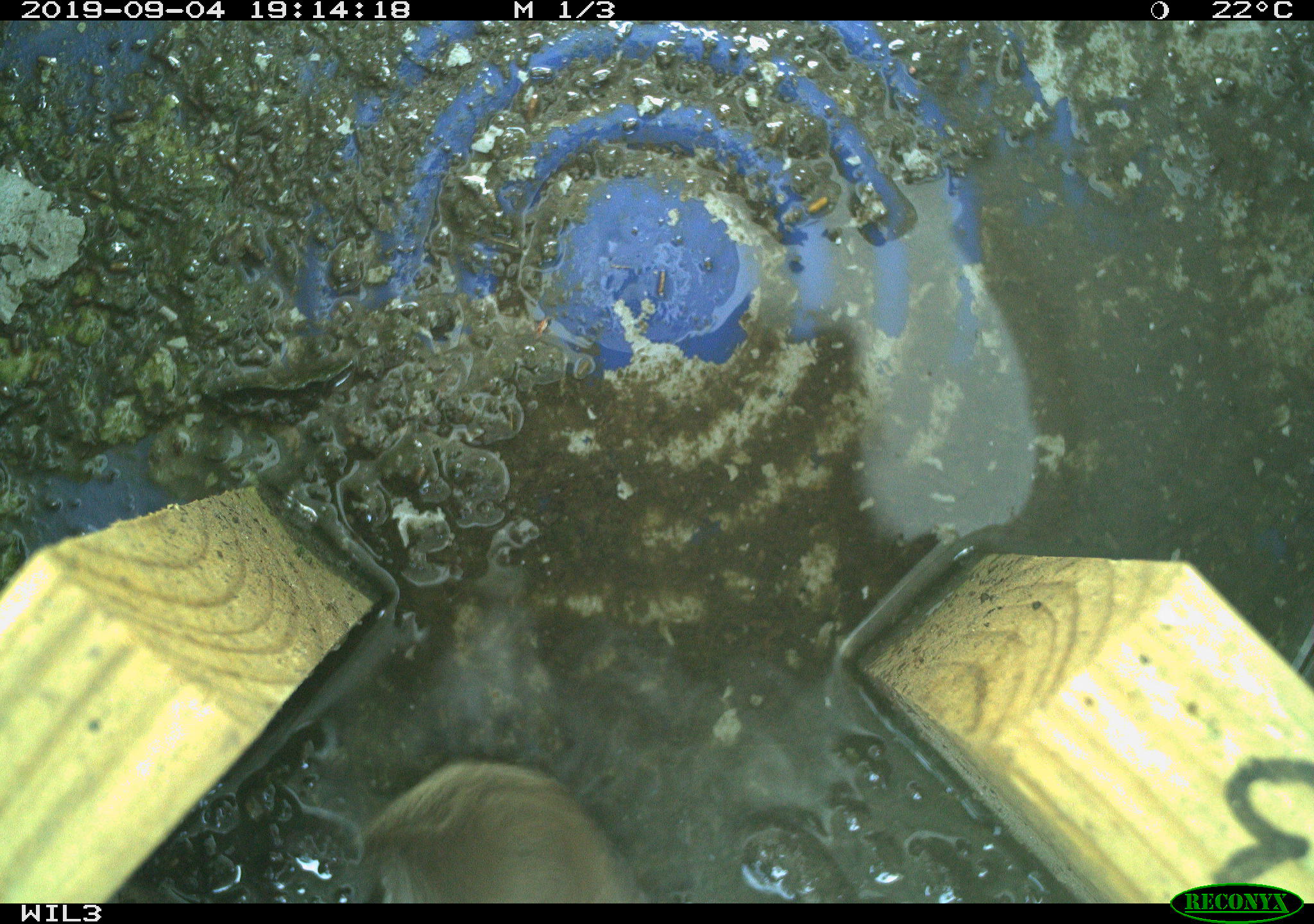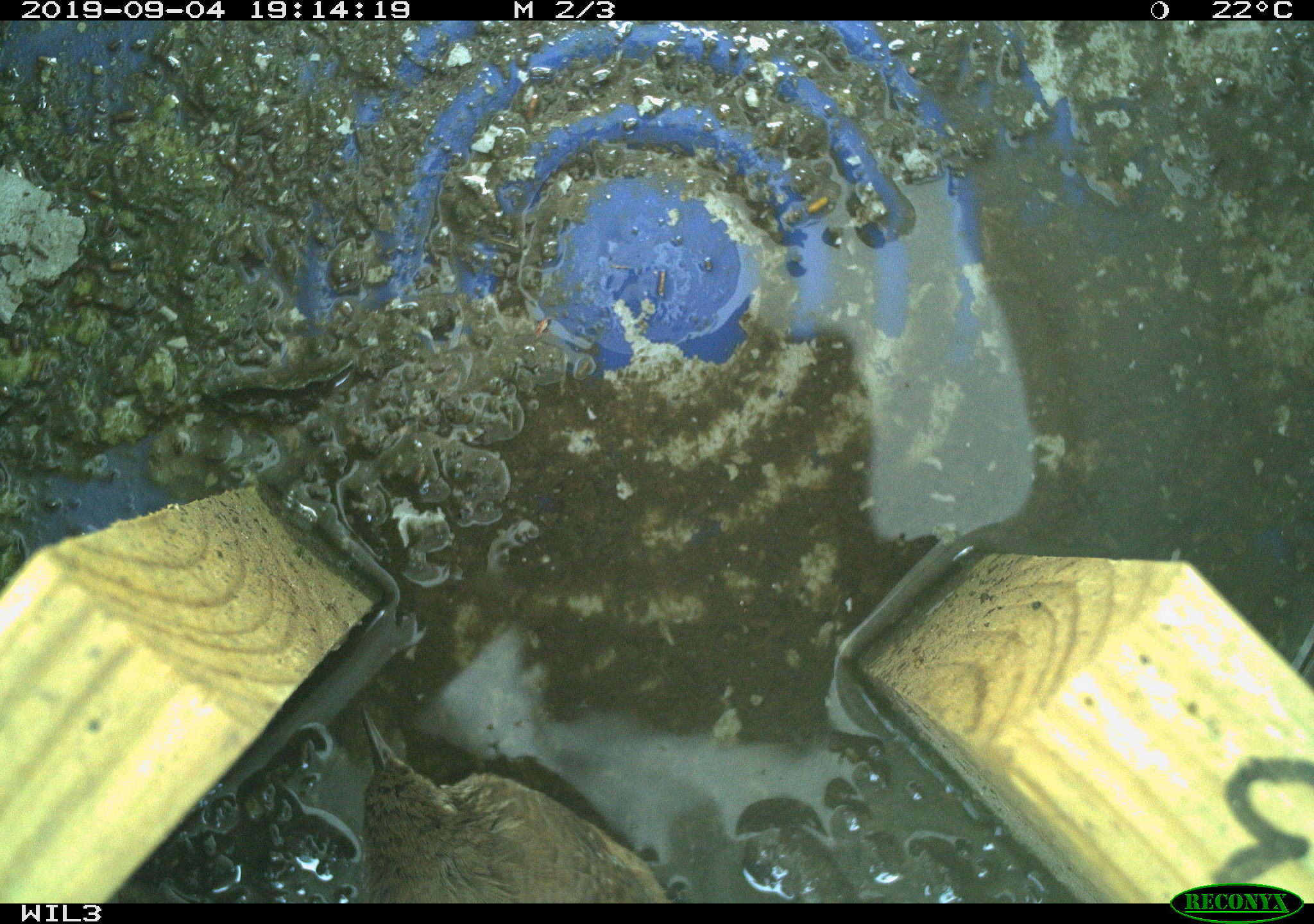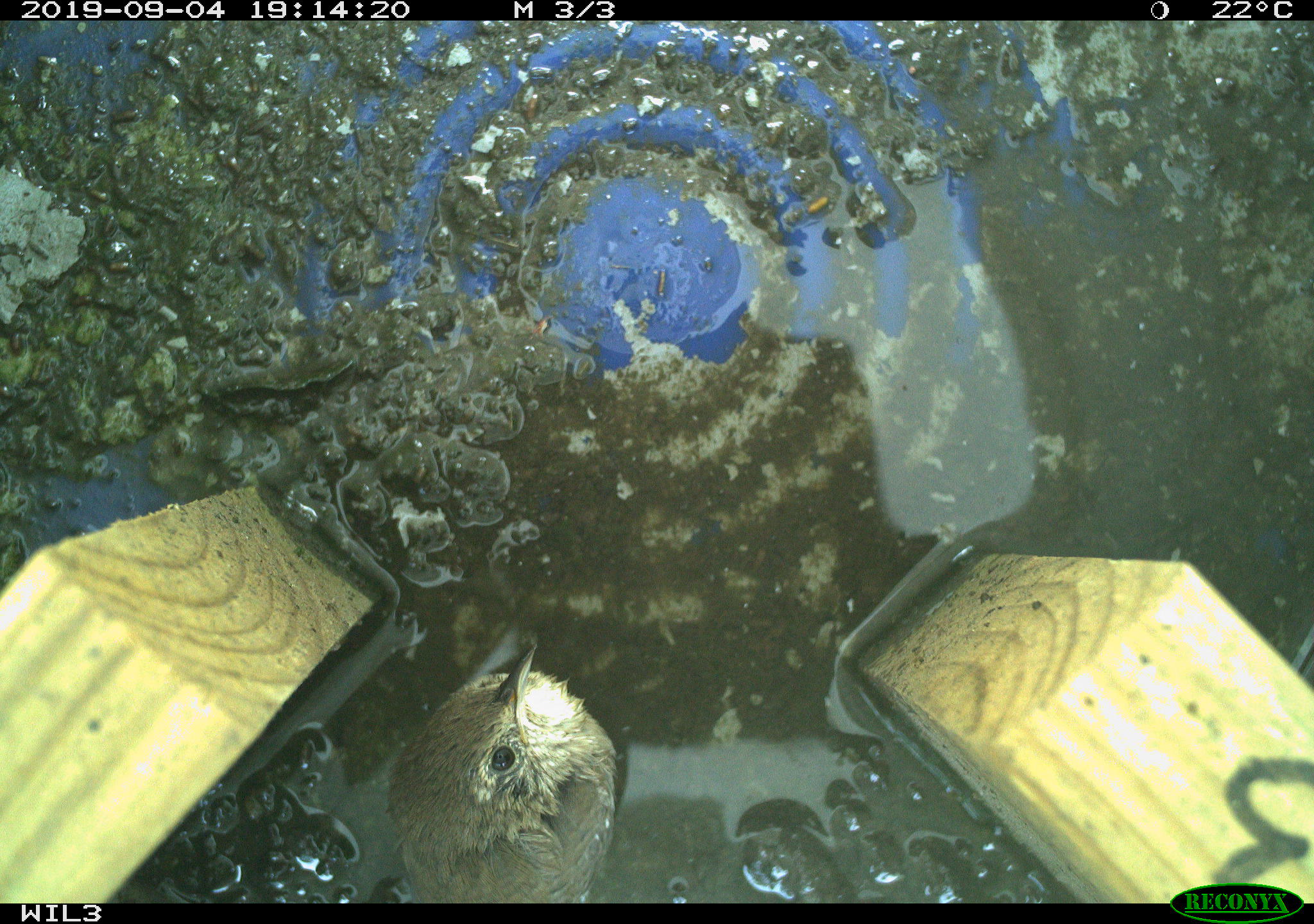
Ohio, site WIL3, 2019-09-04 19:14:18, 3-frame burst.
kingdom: Animalia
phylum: Chordata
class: Aves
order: Passeriformes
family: Troglodytidae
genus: Troglodytes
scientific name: Troglodytes aedon aedon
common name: northern house wren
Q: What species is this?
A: Northern house wren (Troglodytes aedon aedon).